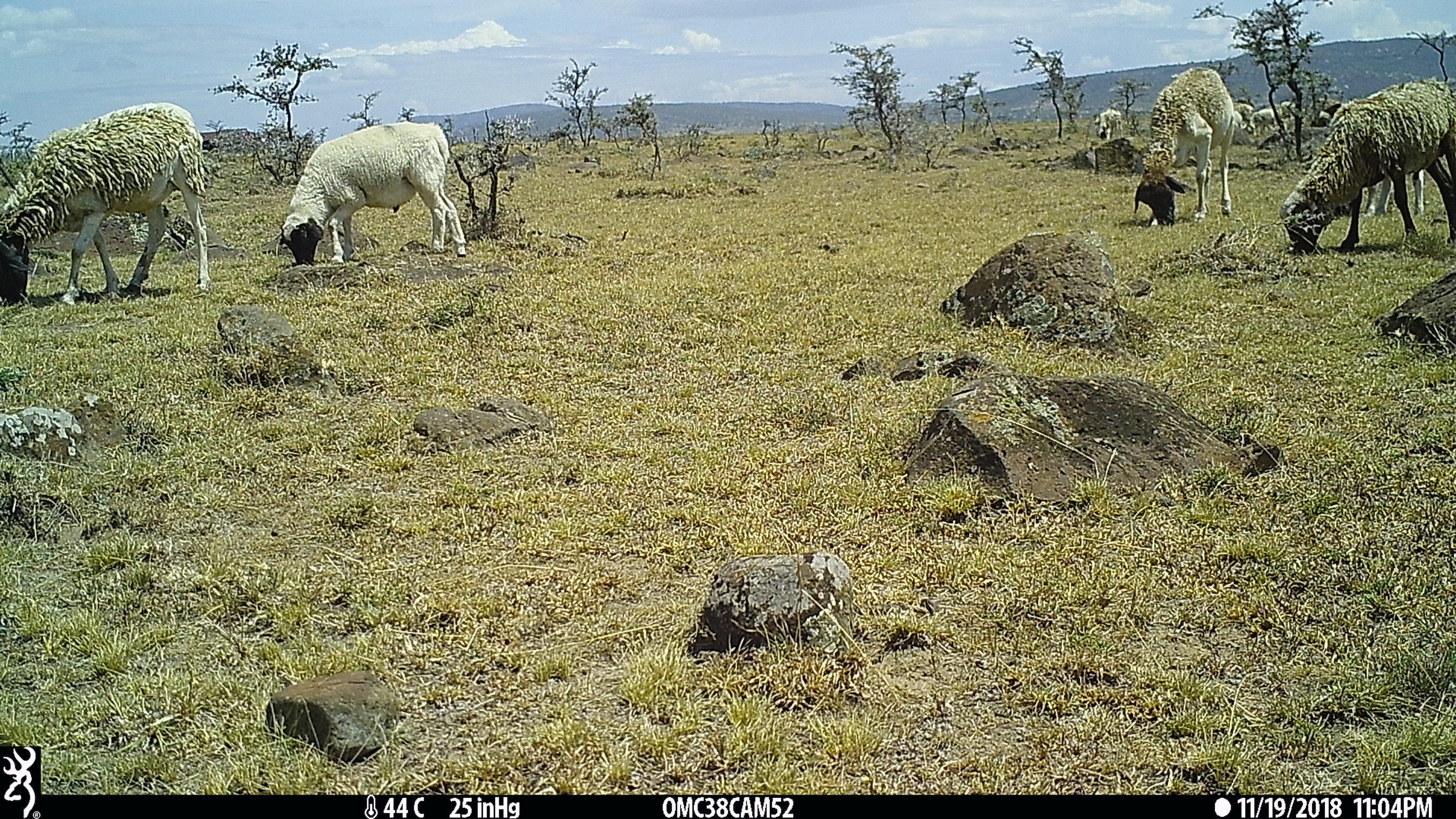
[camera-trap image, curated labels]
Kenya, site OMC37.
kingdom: Animalia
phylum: Chordata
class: Mammalia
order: Artiodactyla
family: Bovidae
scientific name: Bovidae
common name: sheep or goat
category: shoat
Shoat (sheep or goat) (Bovidae).